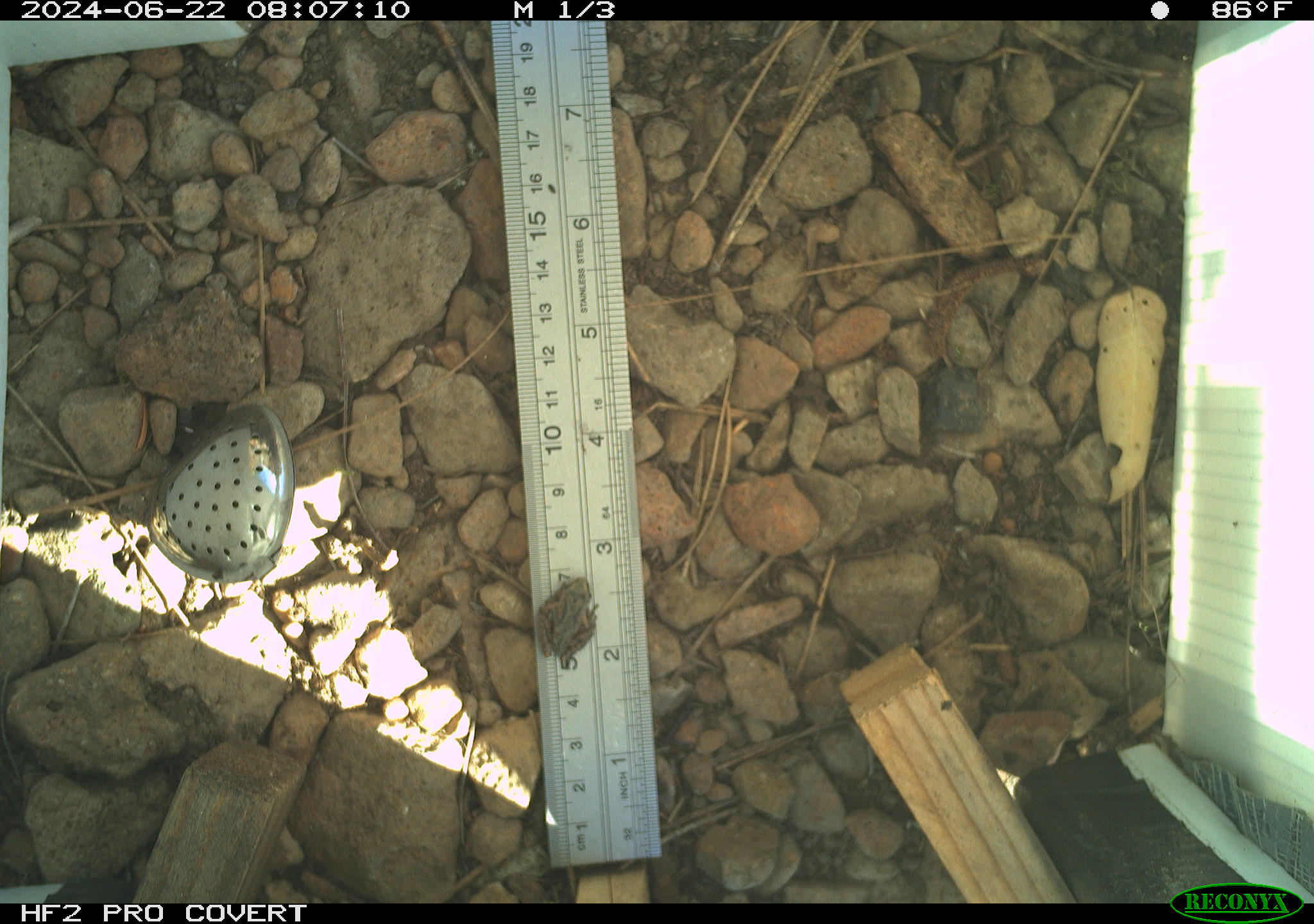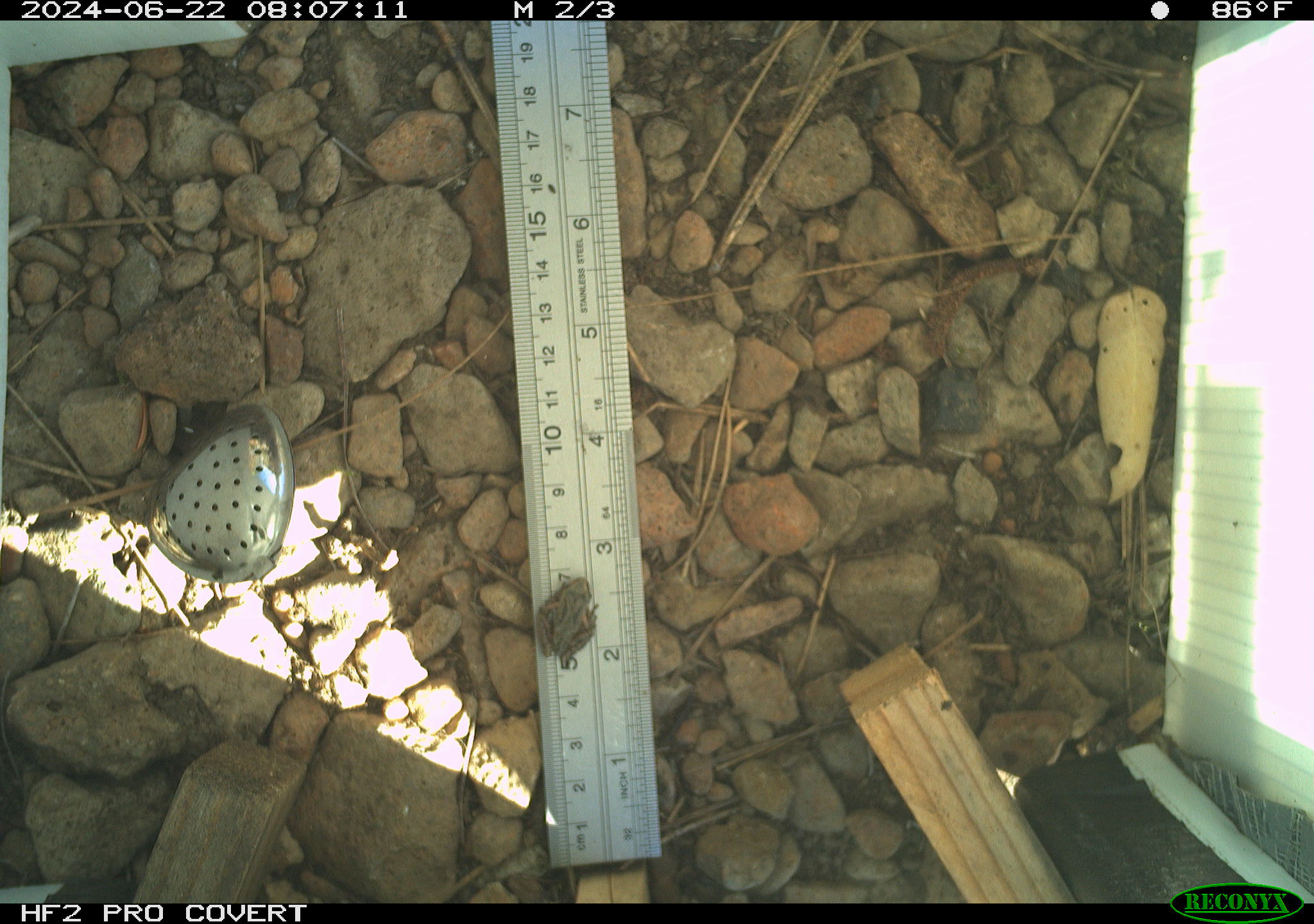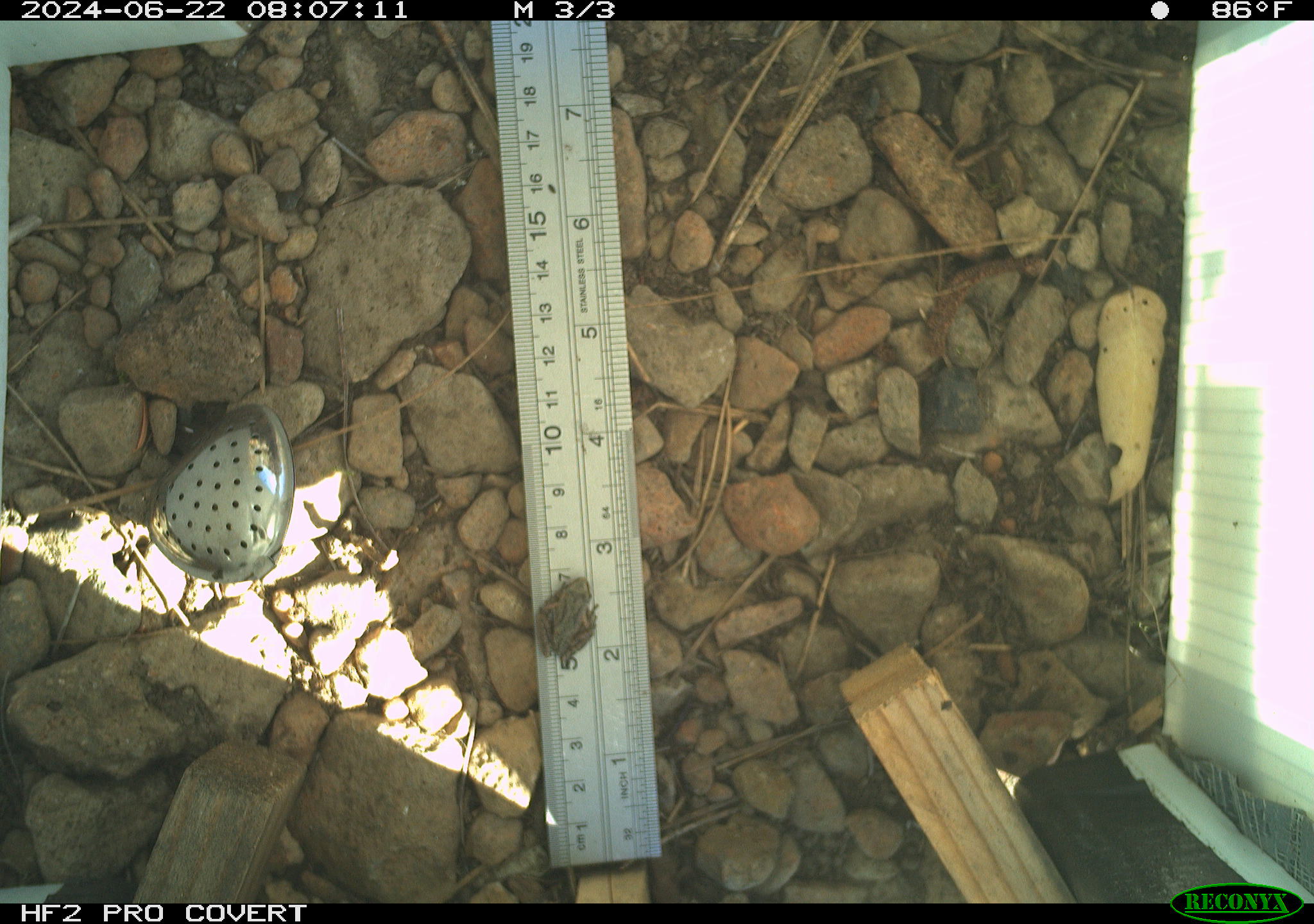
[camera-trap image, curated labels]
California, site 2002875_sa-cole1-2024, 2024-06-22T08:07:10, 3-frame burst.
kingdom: Animalia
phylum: Chordata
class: Amphibia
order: Anura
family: Hylidae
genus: Pseudacris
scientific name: Pseudacris regilla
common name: sierran treefrog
Sierran treefrog (Pseudacris regilla).